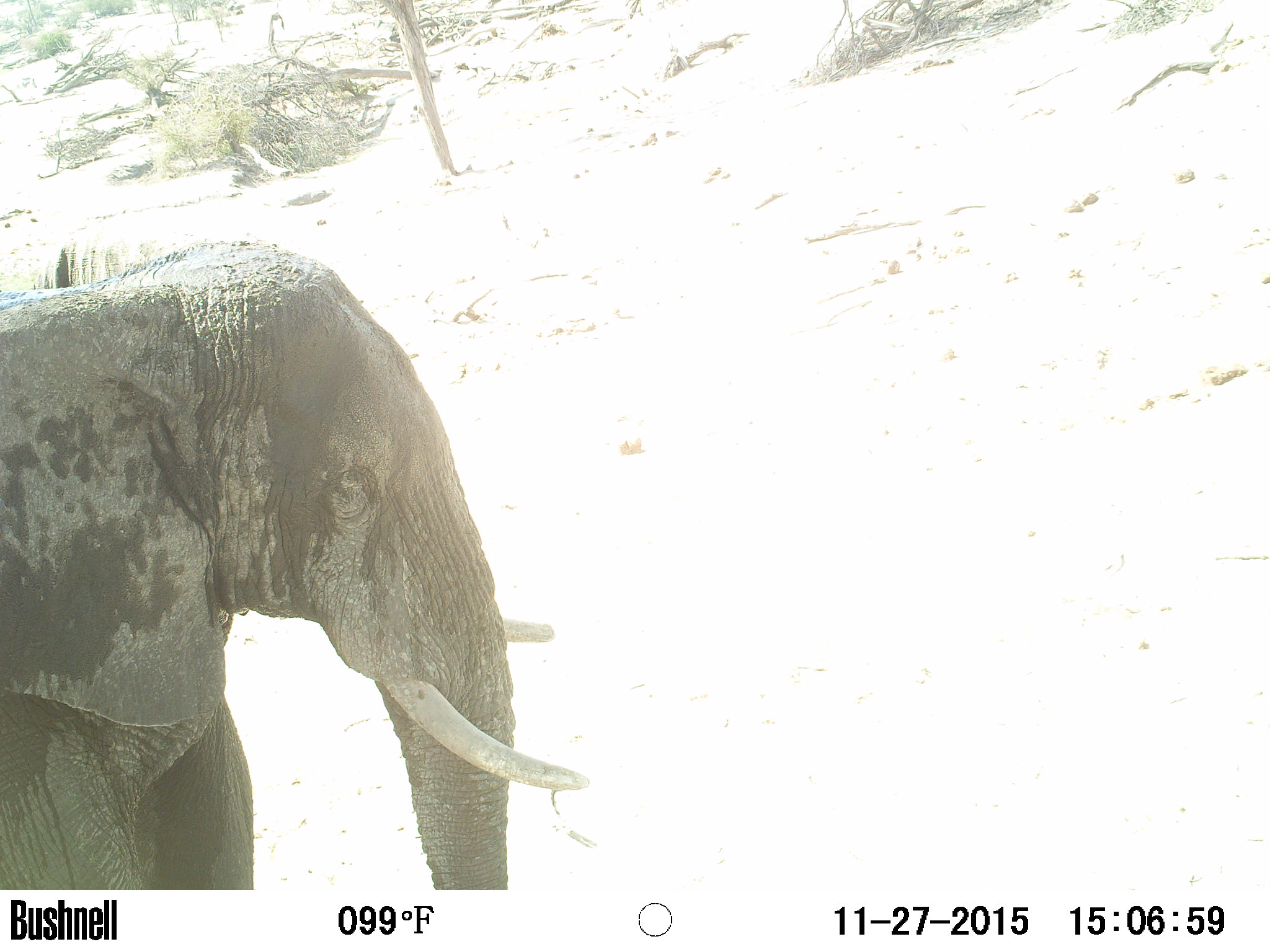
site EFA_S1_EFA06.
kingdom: Animalia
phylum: Chordata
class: Mammalia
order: Proboscidea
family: Elephantidae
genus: Loxodonta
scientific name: Loxodonta africana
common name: african bush elephant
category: elephant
Elephant (african bush elephant) (Loxodonta africana), count 1. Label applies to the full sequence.